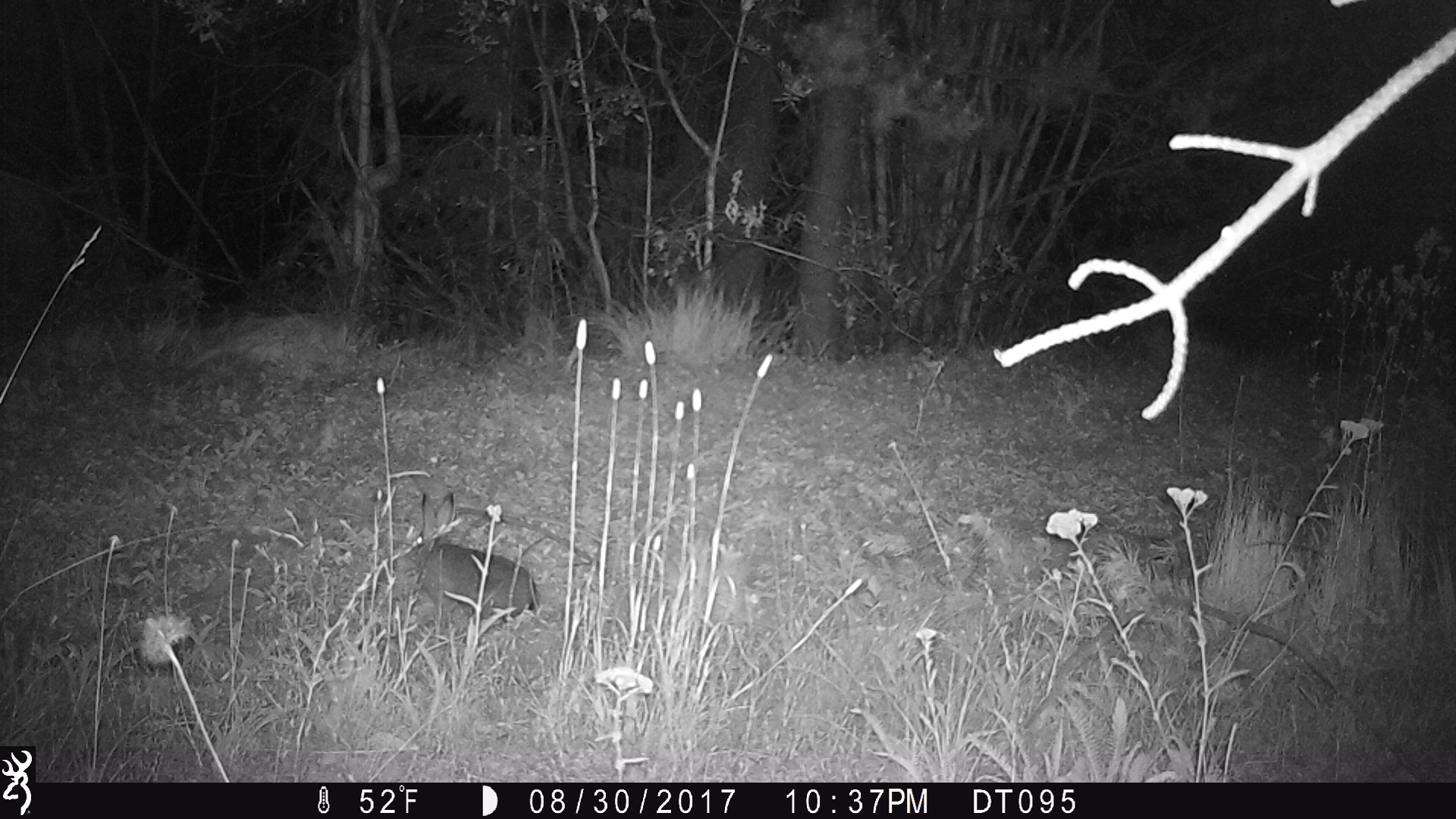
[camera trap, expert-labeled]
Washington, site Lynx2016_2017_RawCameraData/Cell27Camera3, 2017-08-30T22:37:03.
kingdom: Animalia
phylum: Chordata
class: Mammalia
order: Lagomorpha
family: Leporidae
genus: Lepus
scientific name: Lepus americanus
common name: snowshoe hare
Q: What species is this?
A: Lepus americanus (snowshoe hare).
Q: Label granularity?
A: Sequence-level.